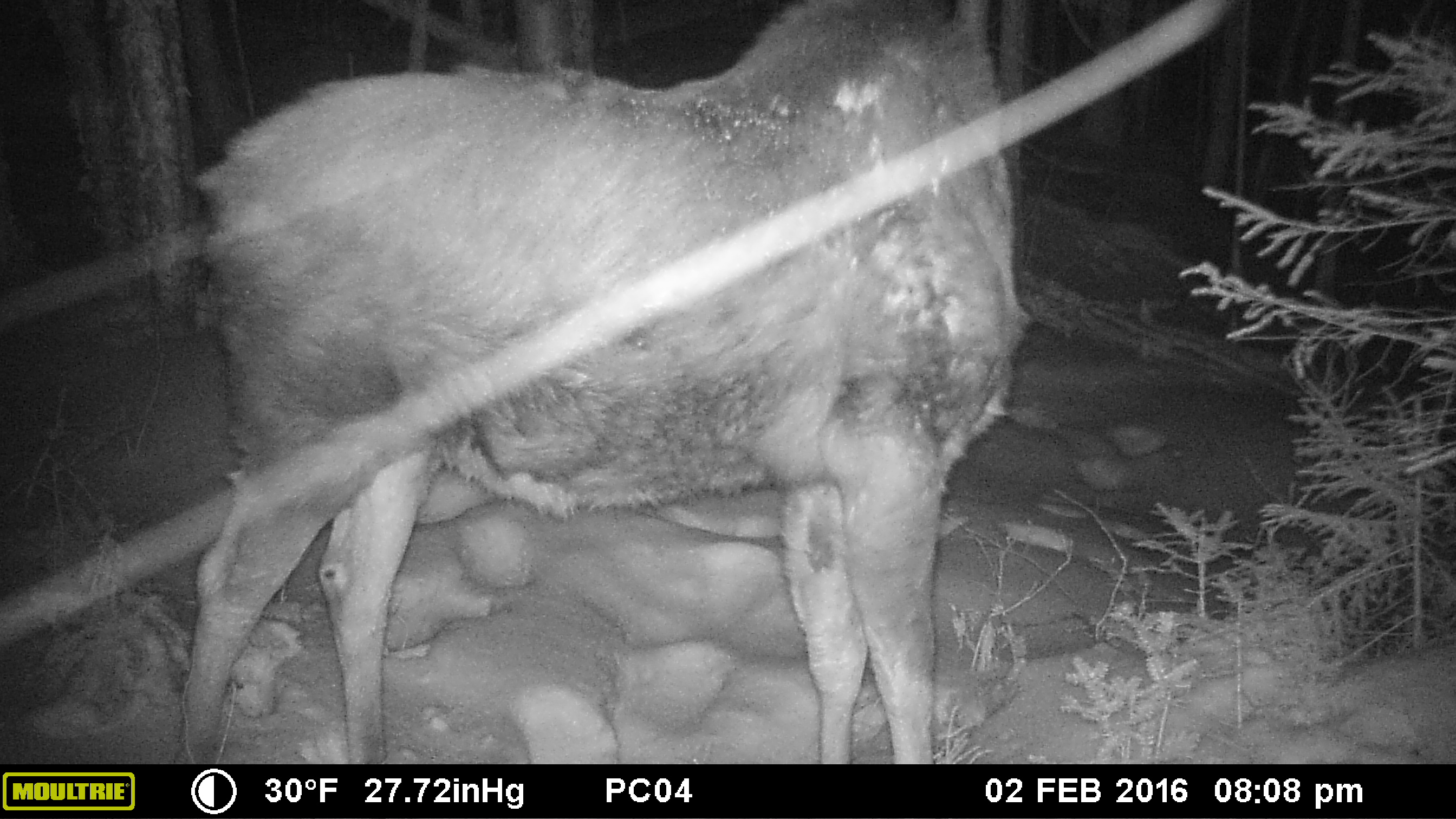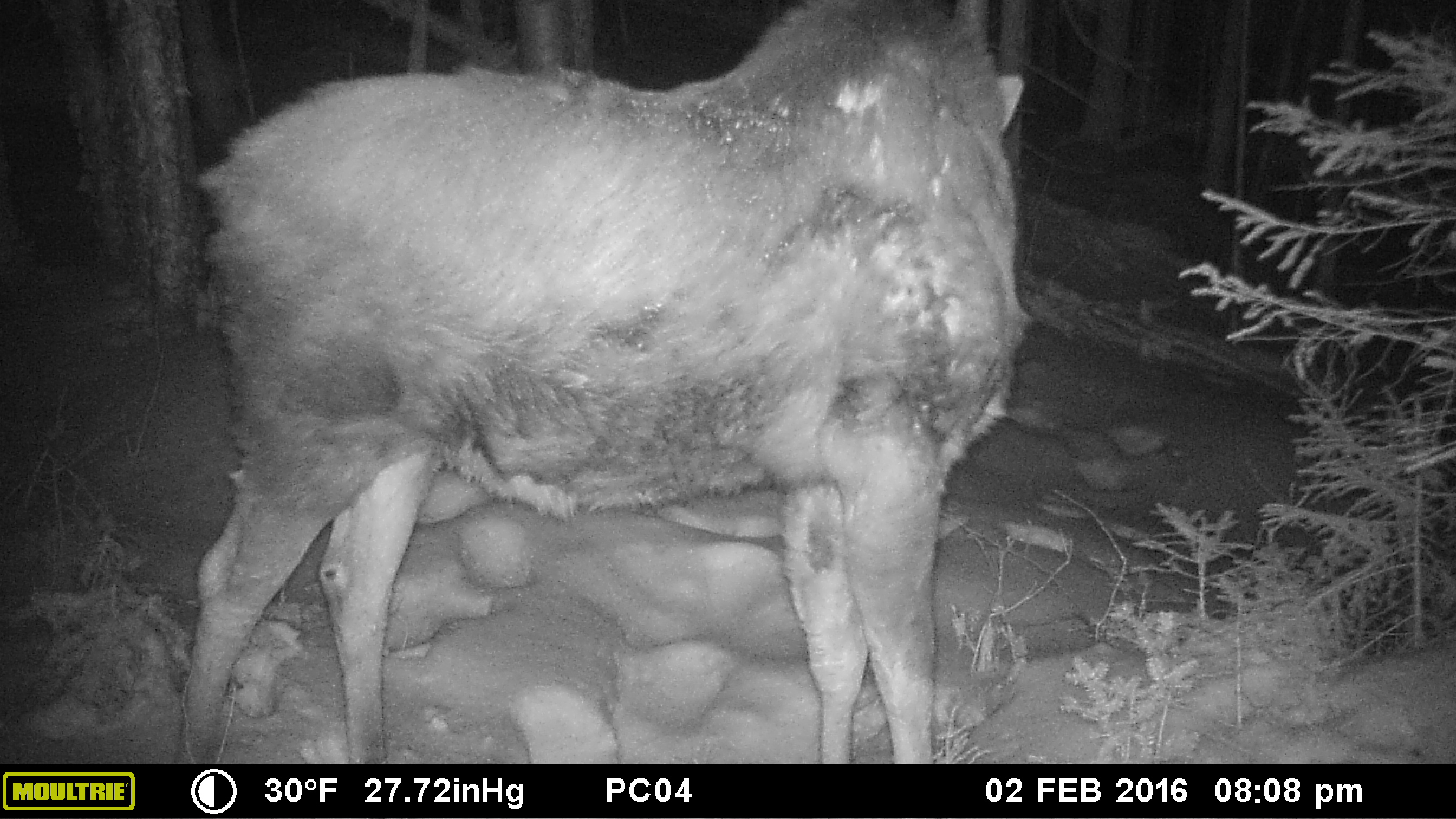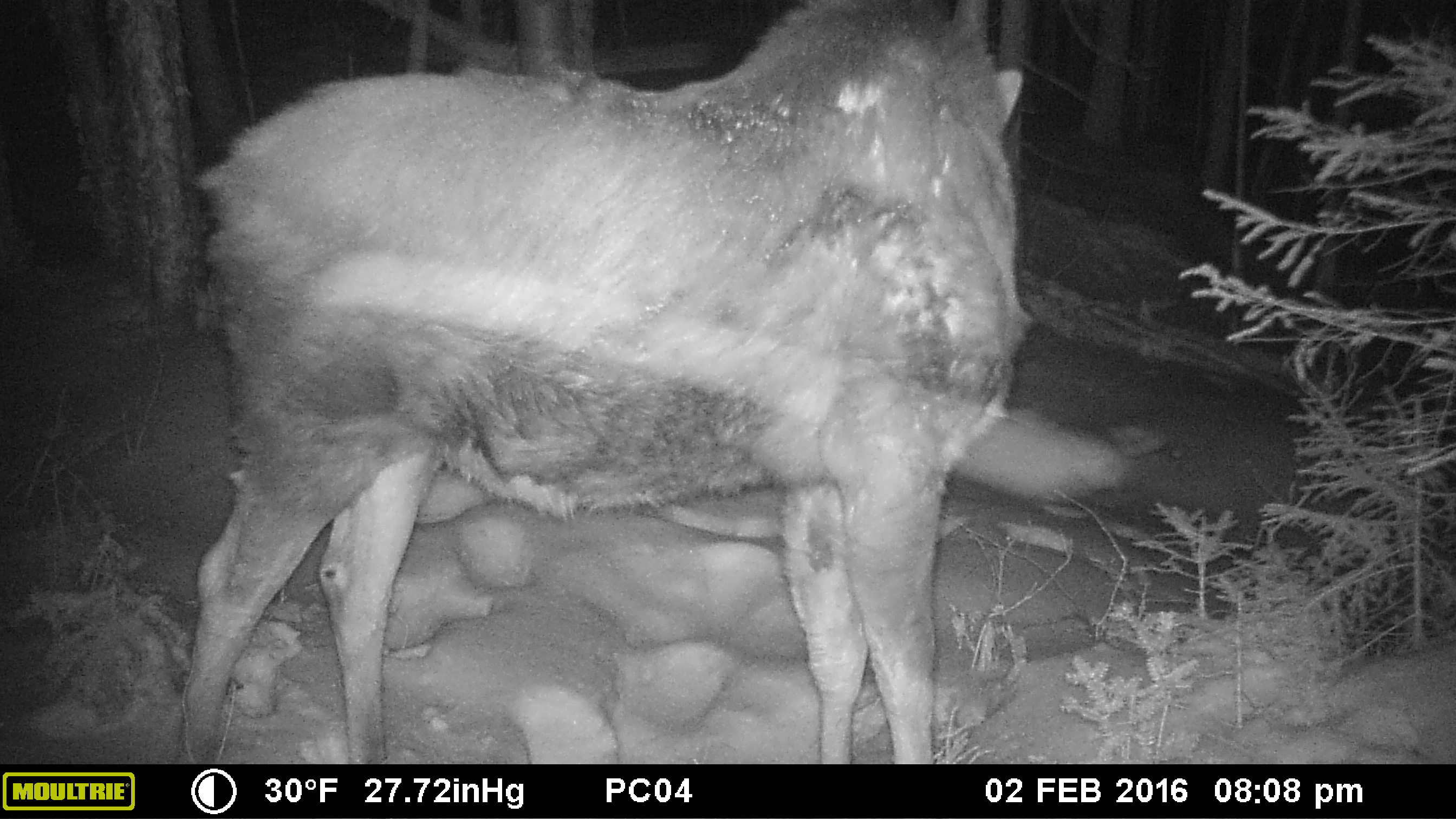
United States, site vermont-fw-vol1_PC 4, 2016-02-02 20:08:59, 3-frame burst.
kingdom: Animalia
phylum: Chordata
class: Mammalia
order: Artiodactyla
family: Cervidae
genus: Alces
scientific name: Alces alces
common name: moose